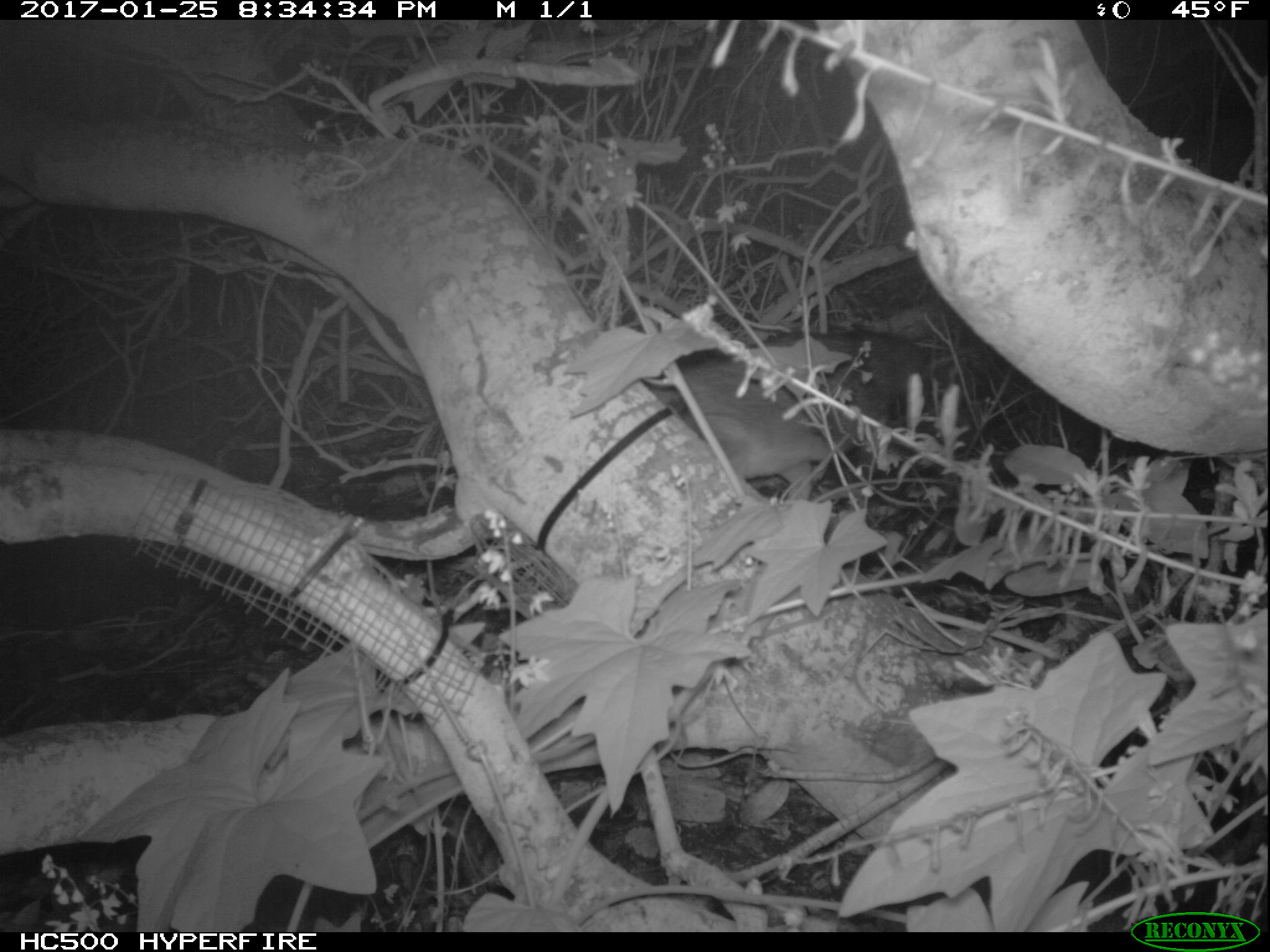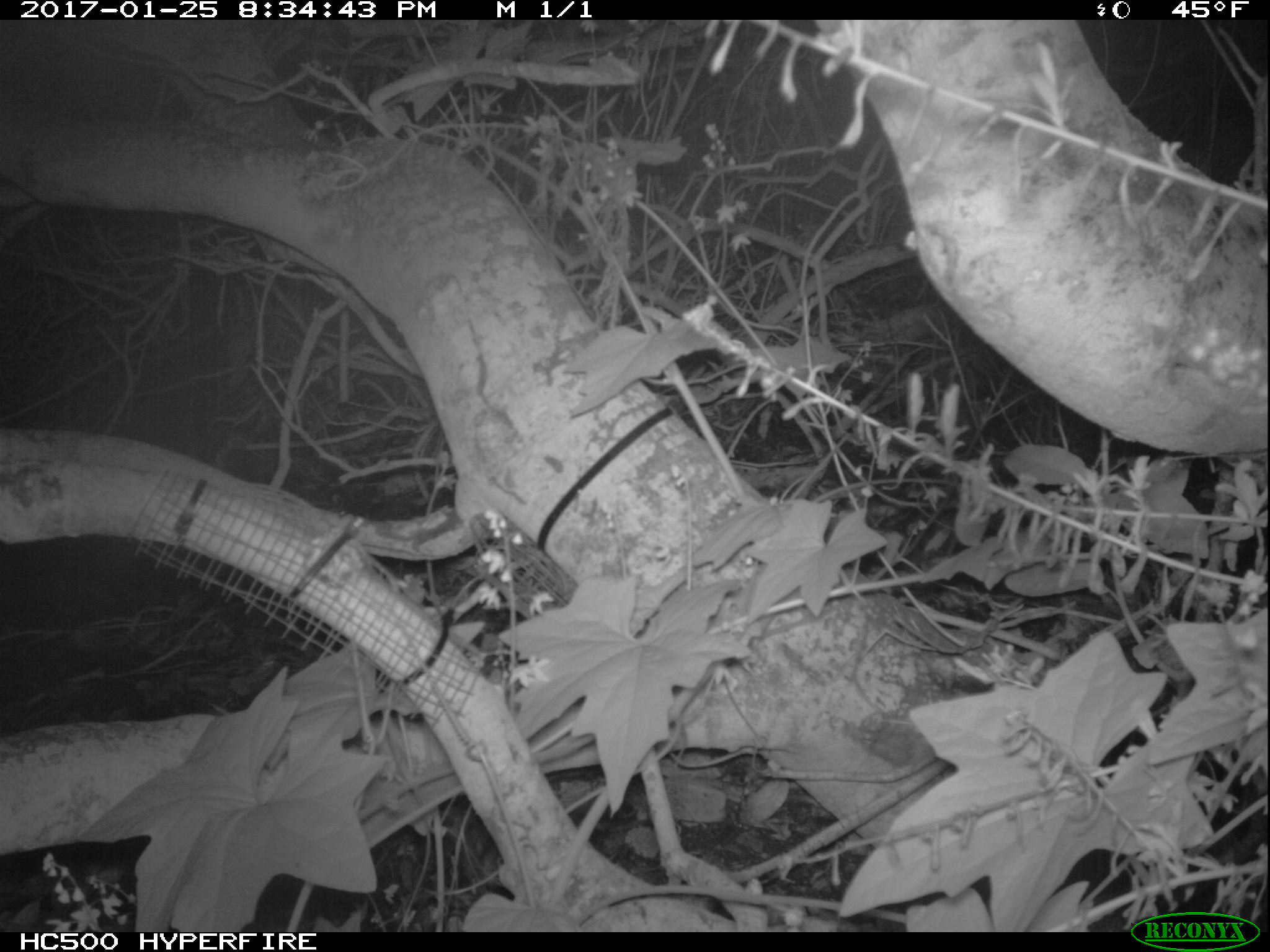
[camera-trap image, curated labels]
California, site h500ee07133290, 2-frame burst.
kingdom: Animalia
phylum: Chordata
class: Mammalia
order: Carnivora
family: Canidae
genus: Urocyon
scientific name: Urocyon littoralis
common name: island fox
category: fox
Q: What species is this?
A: Fox (island fox) (Urocyon littoralis).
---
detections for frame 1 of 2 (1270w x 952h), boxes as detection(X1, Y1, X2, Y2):
fox: detection(641, 329, 928, 502)